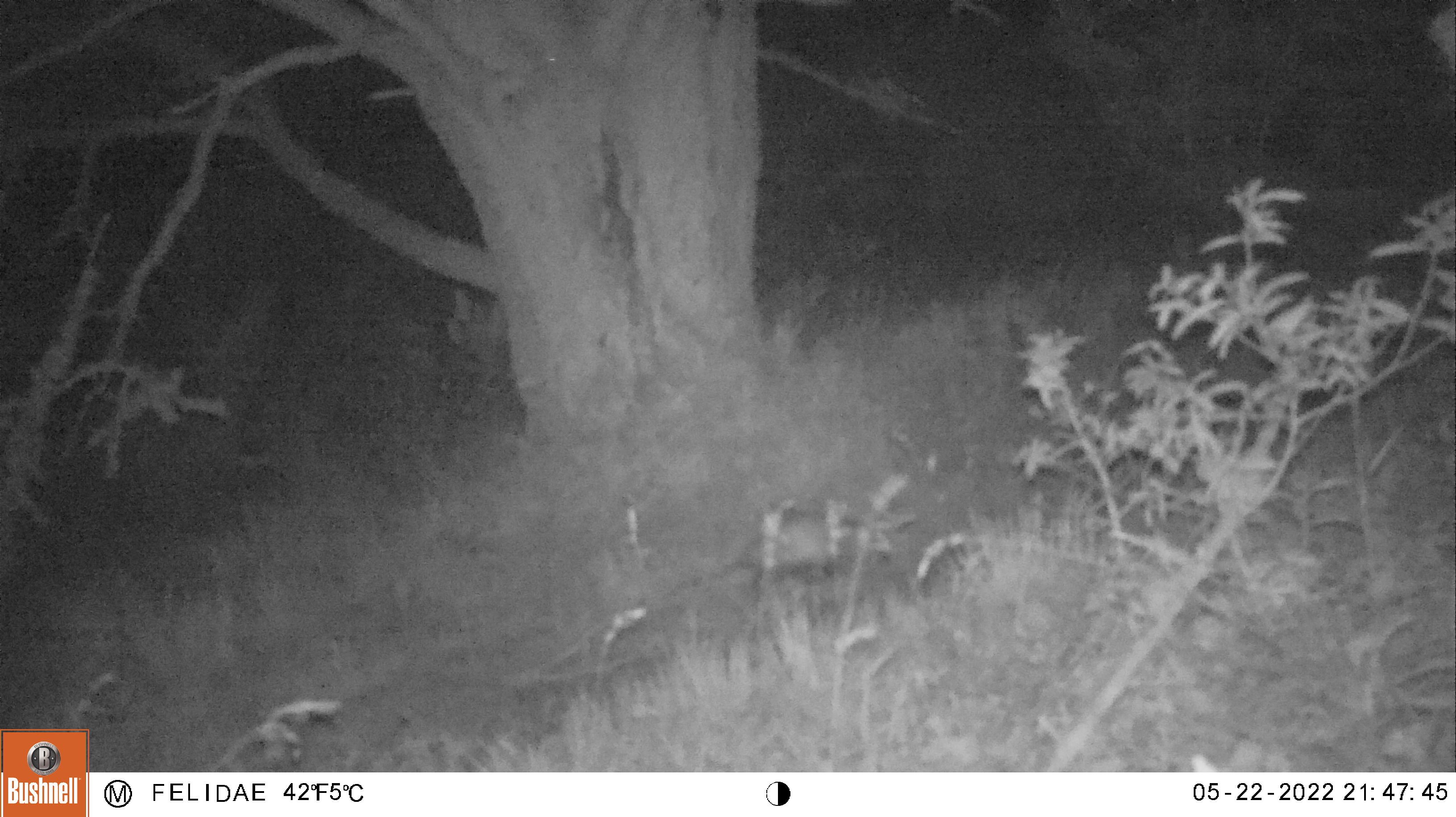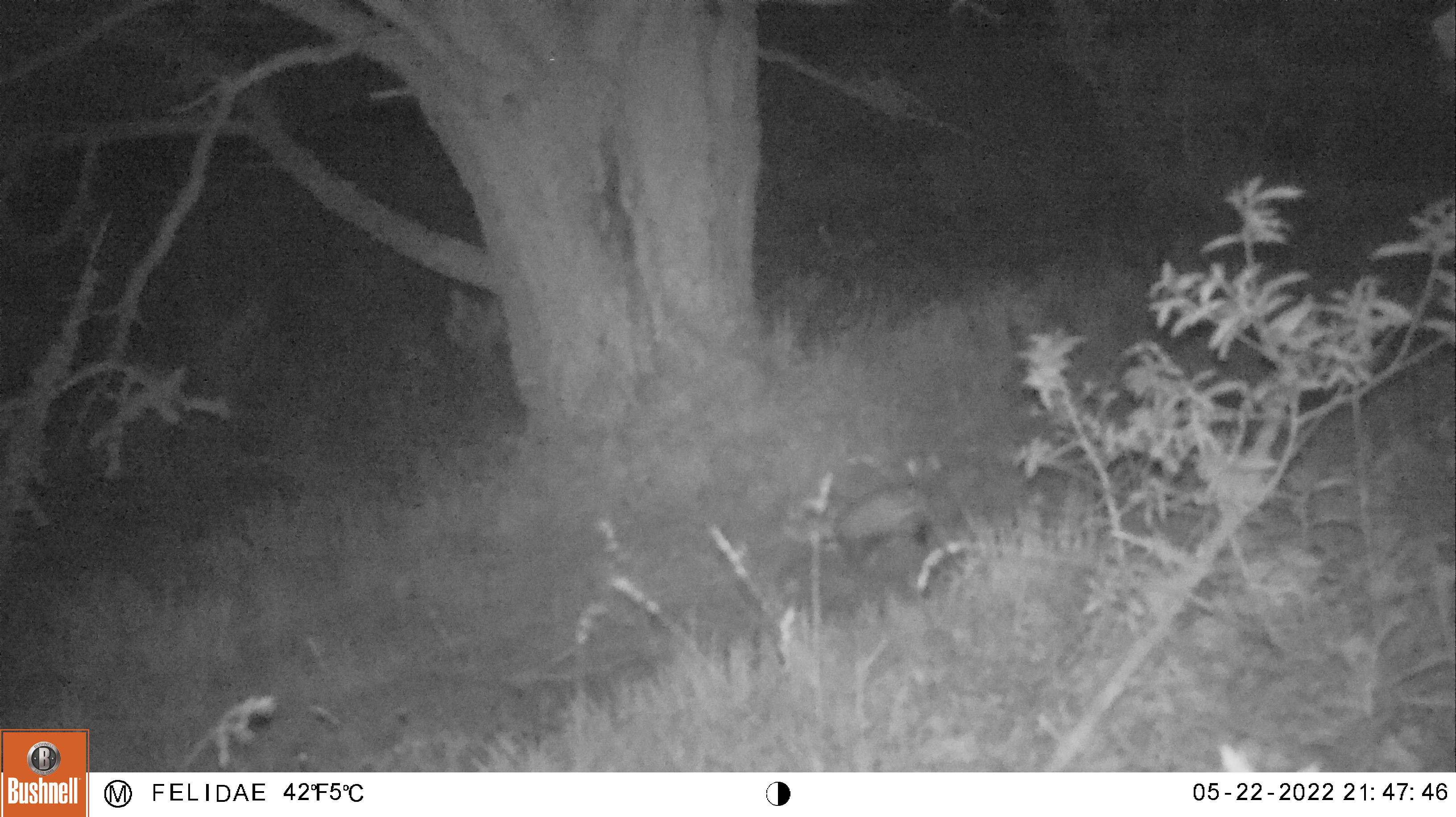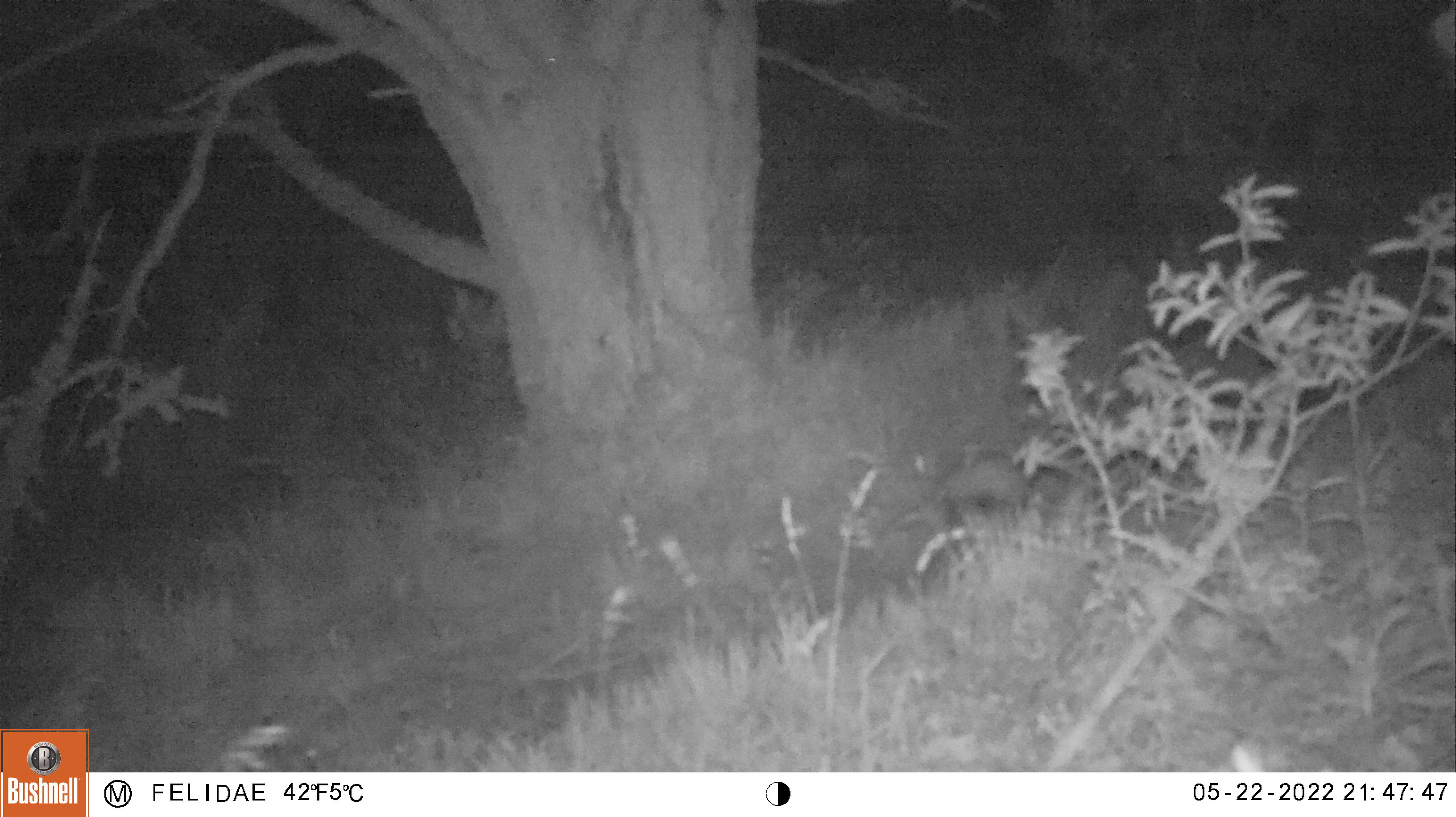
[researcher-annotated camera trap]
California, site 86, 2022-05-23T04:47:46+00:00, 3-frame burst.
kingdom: Animalia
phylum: Chordata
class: Mammalia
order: Didelphimorphia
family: Didelphidae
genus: Didelphis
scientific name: Didelphis virginiana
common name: virginia opossum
Virginia opossum (Didelphis virginiana).